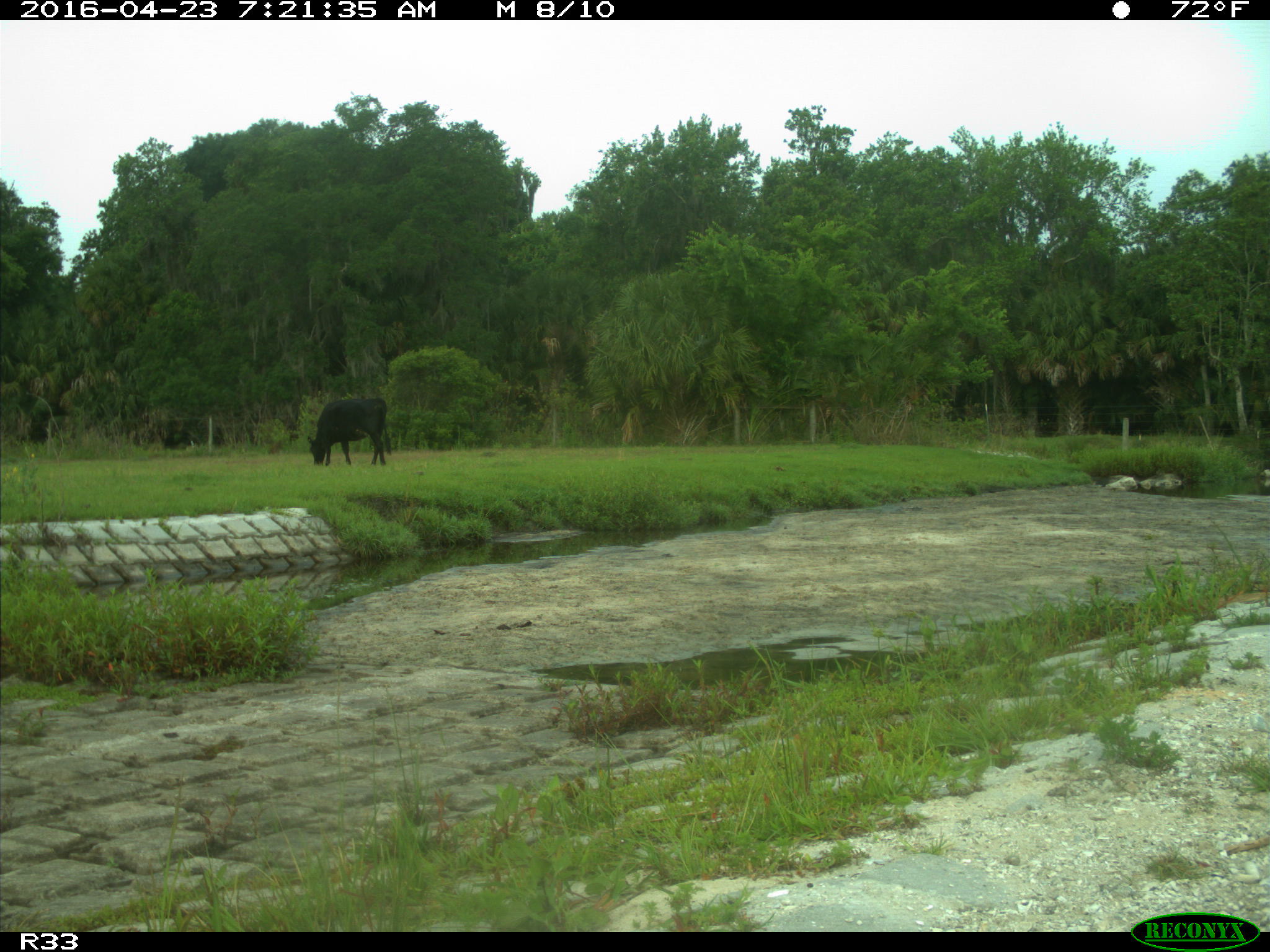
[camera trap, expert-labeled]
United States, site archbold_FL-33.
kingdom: Animalia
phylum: Chordata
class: Mammalia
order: Artiodactyla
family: Bovidae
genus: Bos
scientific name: Bos taurus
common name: domestic cow